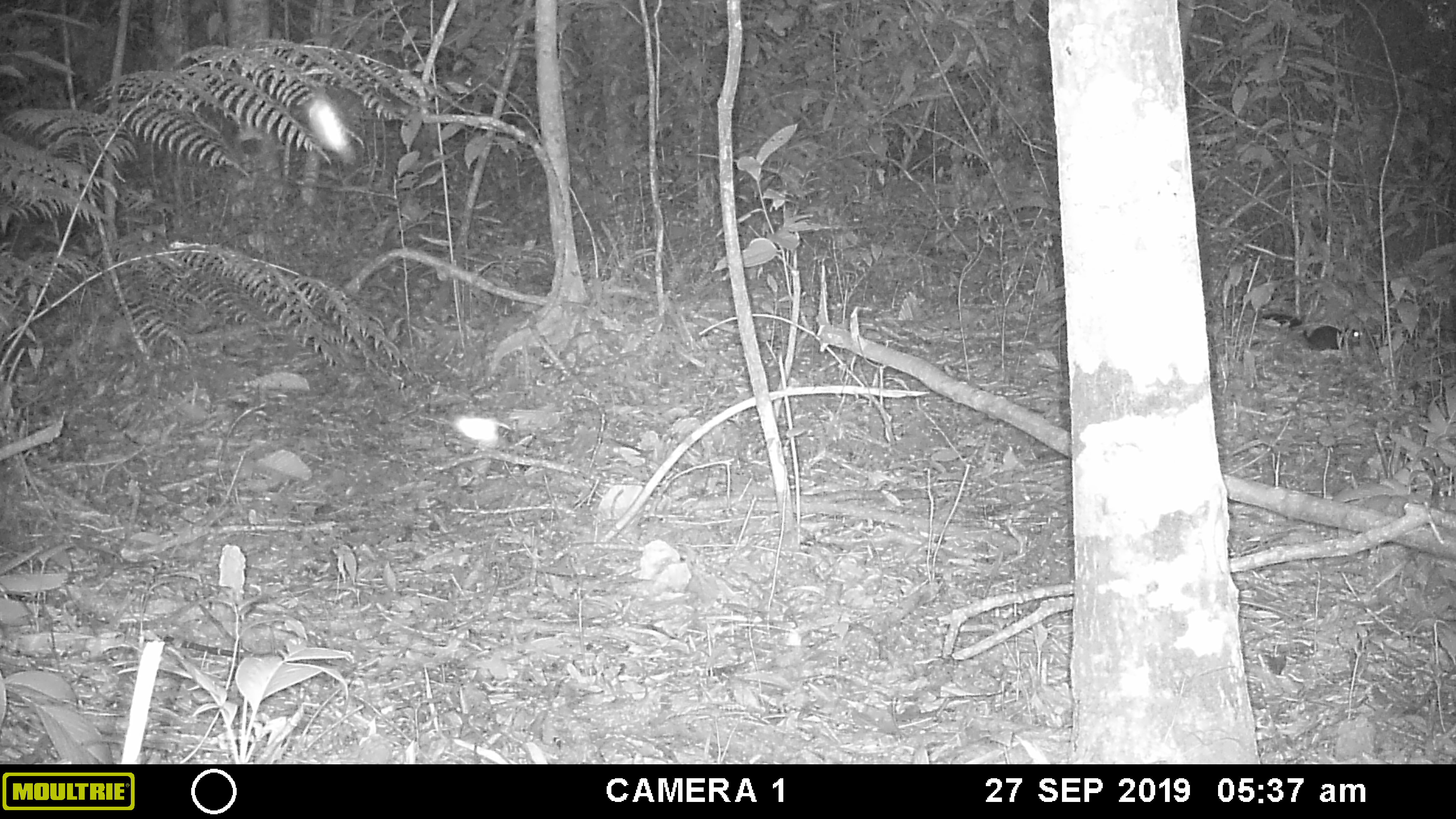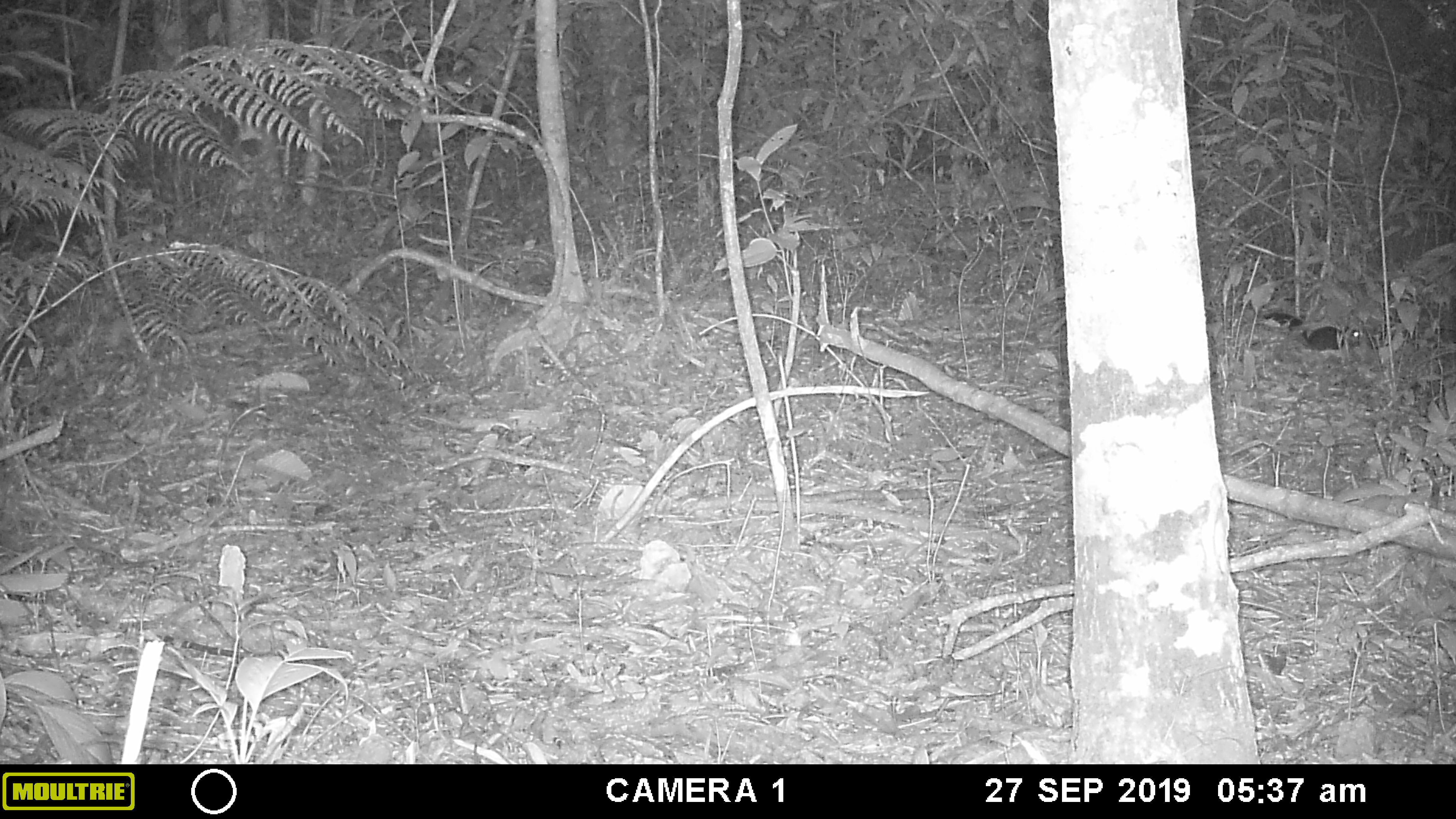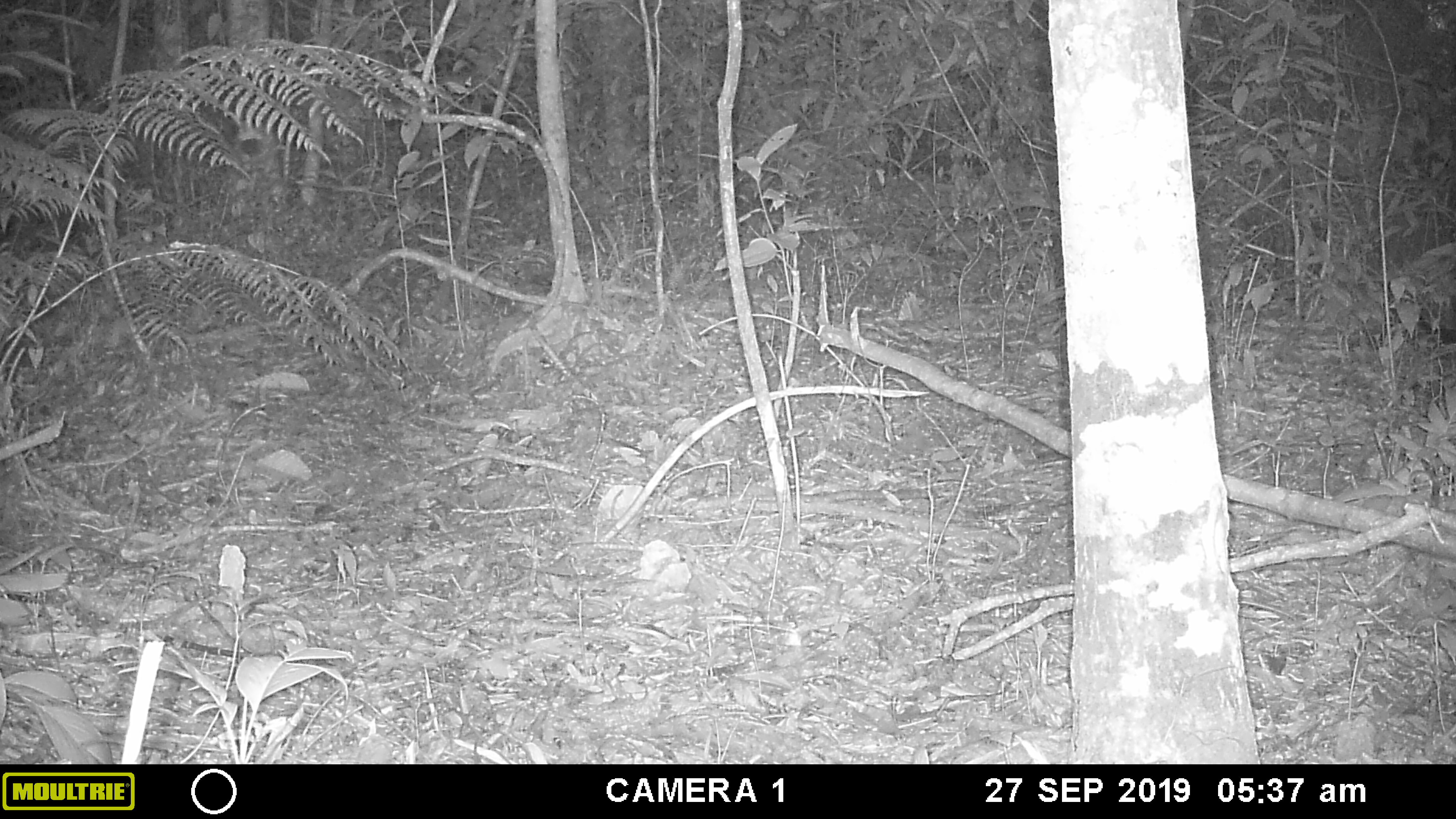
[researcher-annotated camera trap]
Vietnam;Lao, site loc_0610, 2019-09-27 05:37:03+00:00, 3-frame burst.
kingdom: Animalia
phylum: Chordata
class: Mammalia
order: Rodentia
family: Sciuridae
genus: Dremomys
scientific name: Dremomys rufigenis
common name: red-cheeked squirrel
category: red cheeked squirrel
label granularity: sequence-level